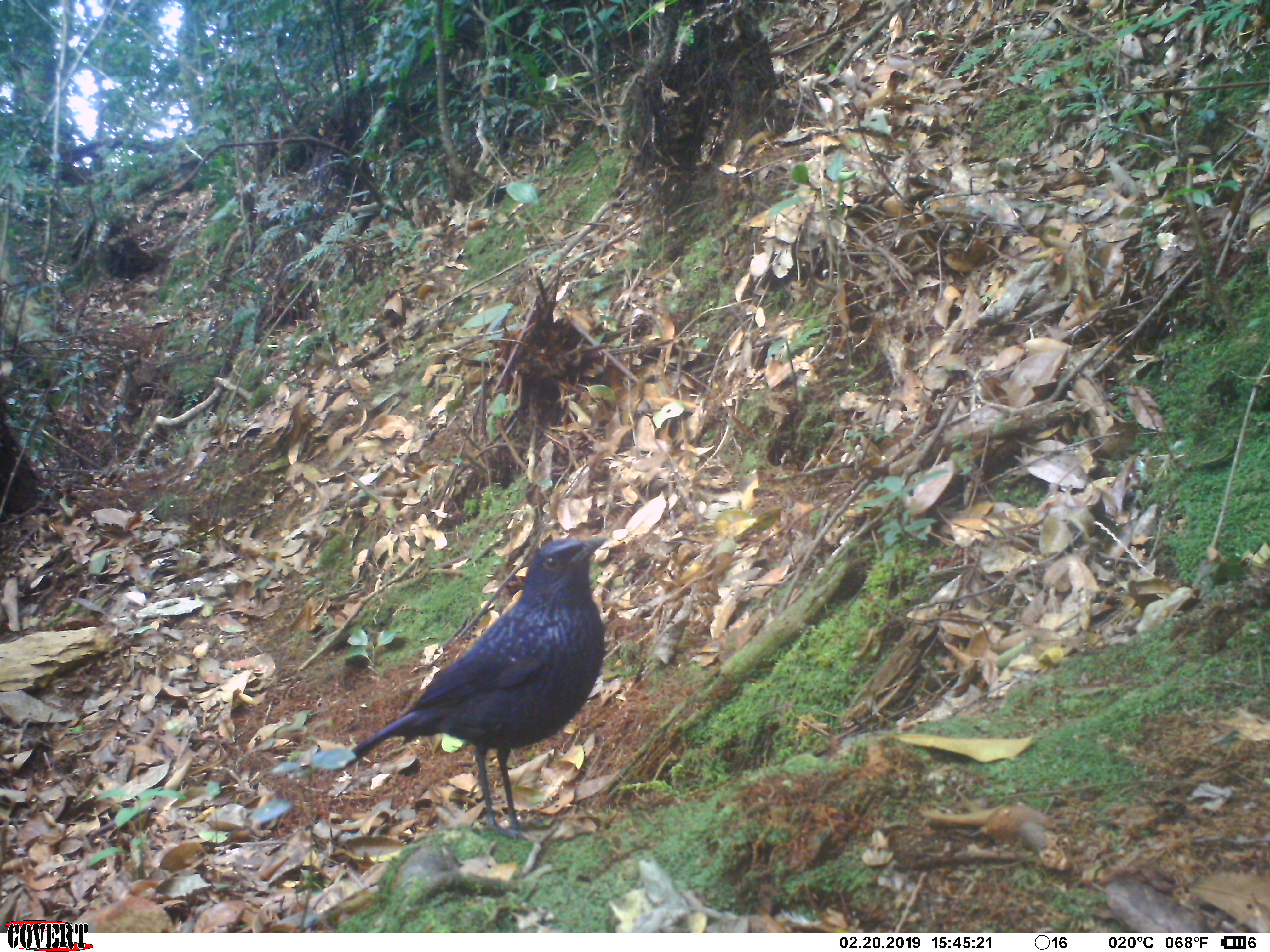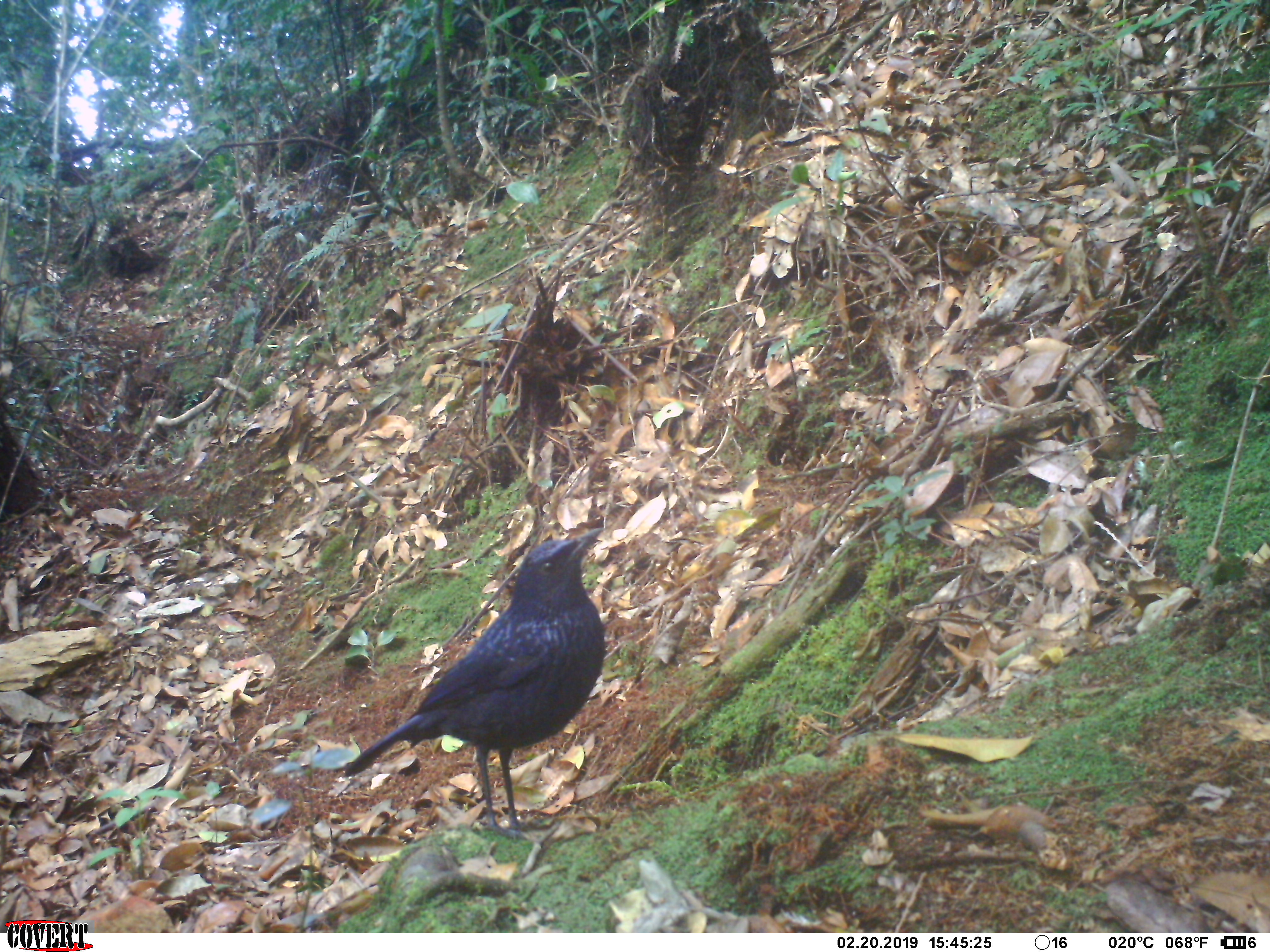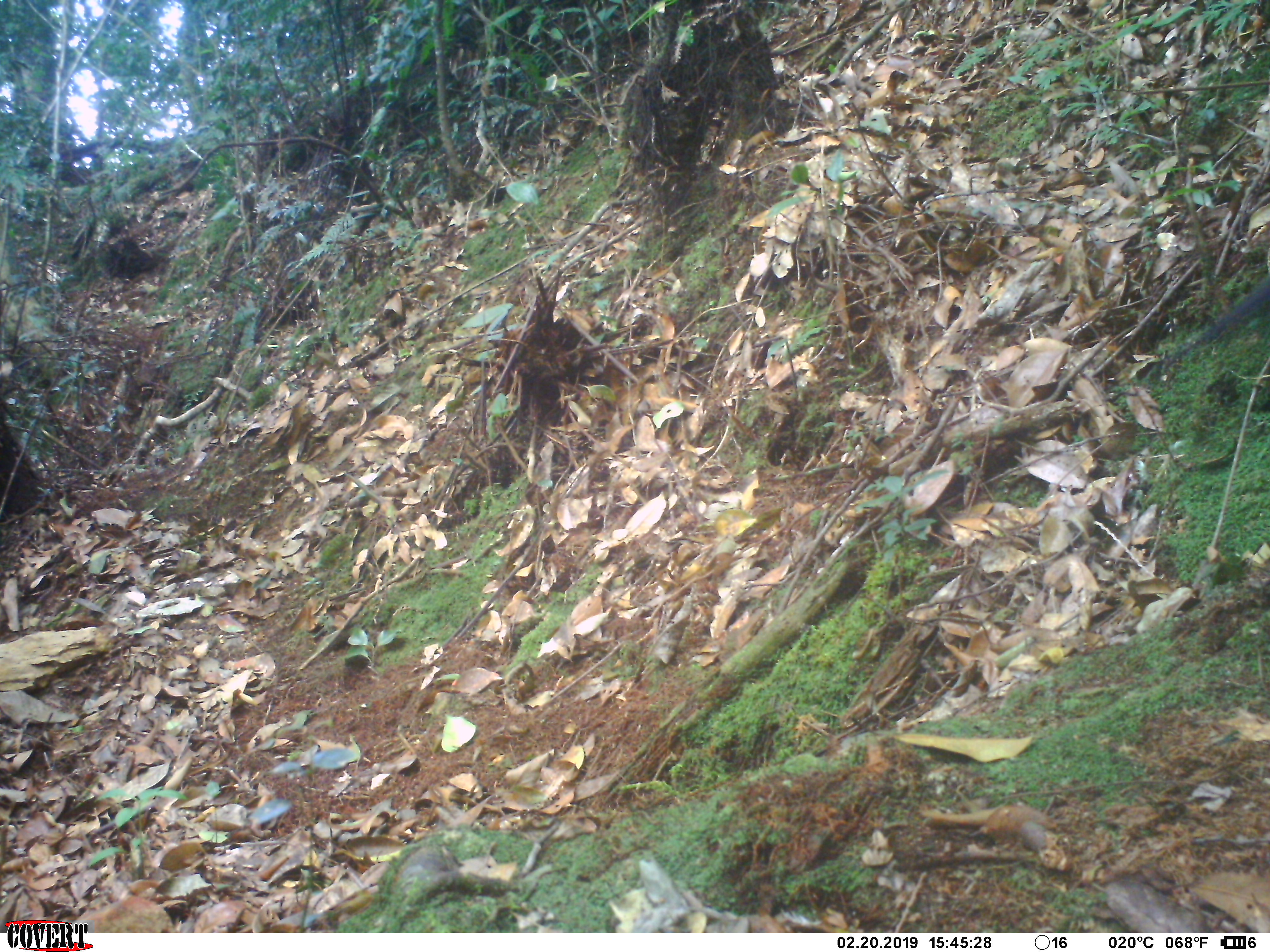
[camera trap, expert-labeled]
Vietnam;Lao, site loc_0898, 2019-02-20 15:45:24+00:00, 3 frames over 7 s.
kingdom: Animalia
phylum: Chordata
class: Aves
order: Passeriformes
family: Muscicapidae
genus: Myophonus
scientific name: Myophonus caeruleus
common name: blue whistling thrush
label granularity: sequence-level